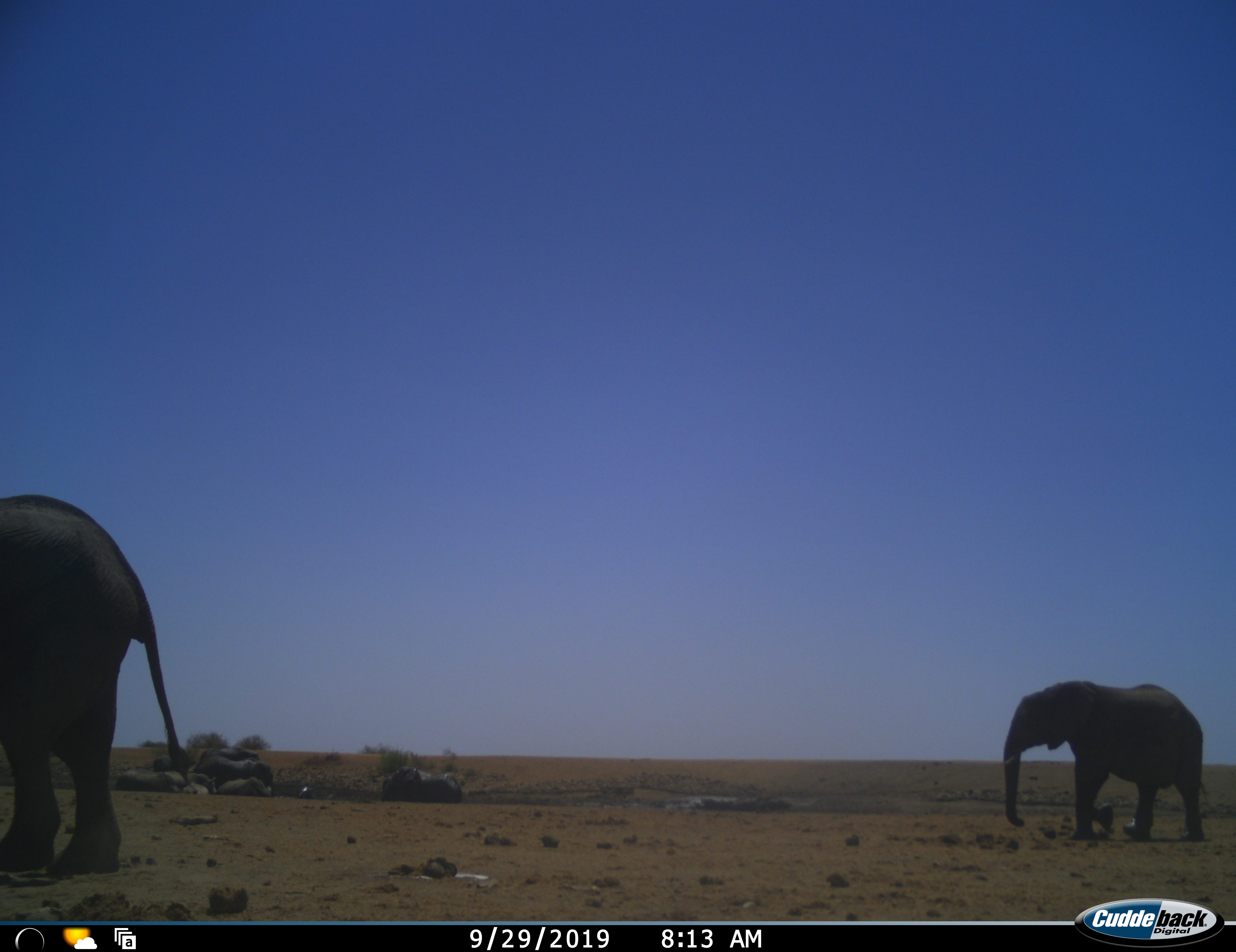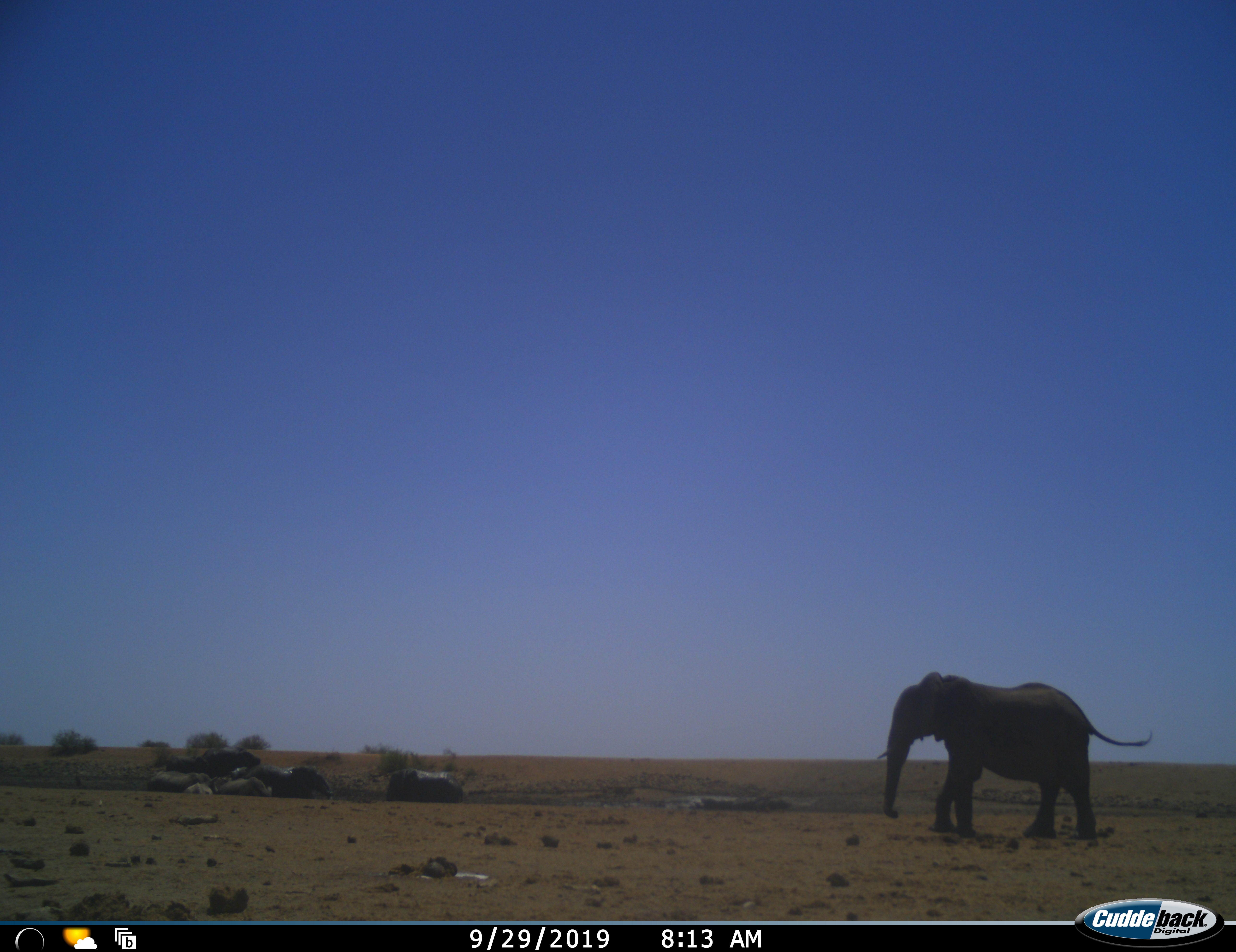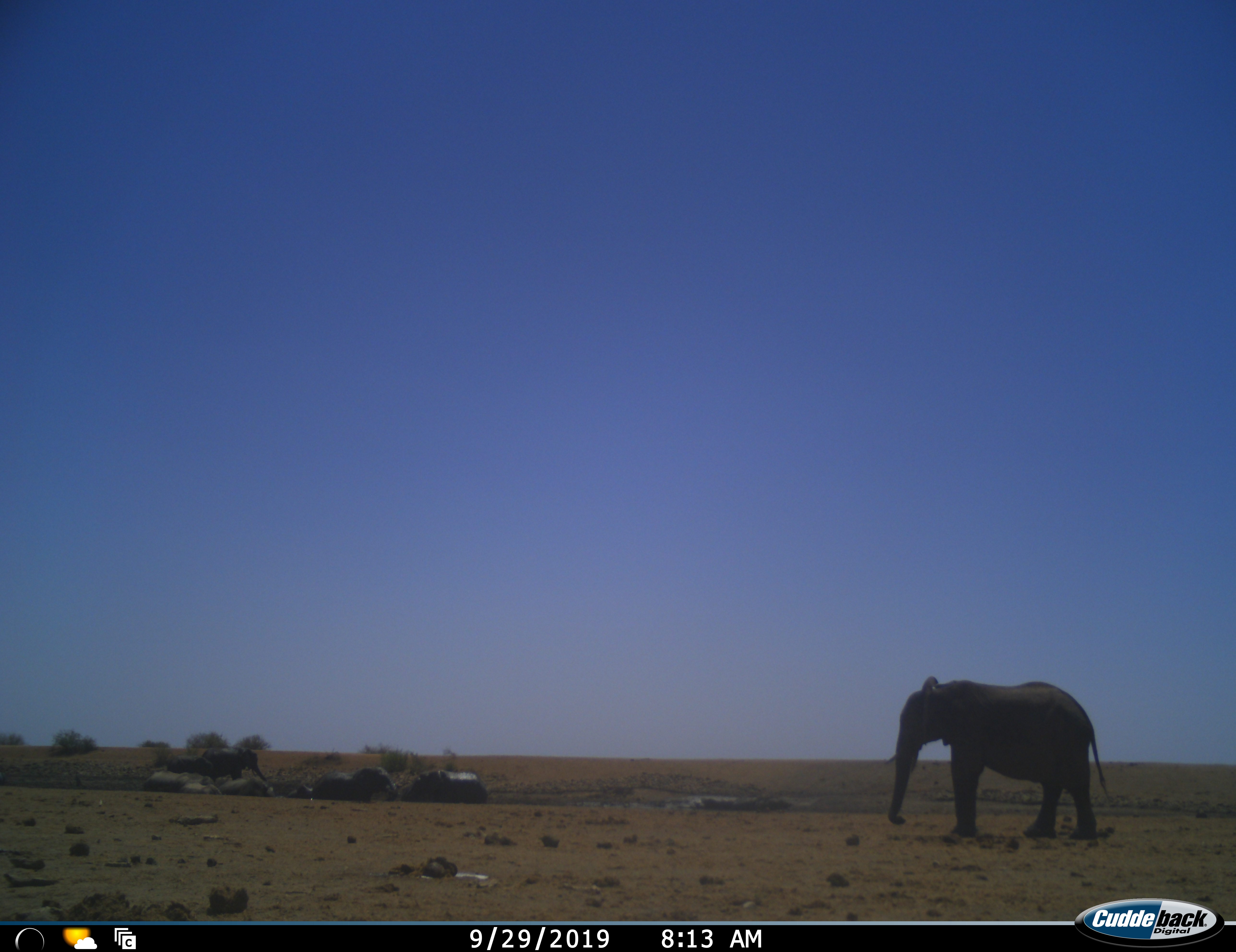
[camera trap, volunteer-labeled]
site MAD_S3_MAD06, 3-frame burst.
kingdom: Animalia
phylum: Chordata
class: Mammalia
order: Proboscidea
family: Elephantidae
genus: Loxodonta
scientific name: Loxodonta africana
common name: african bush elephant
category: elephant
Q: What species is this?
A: Elephant (african bush elephant) (Loxodonta africana).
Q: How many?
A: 7.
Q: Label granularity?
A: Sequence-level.